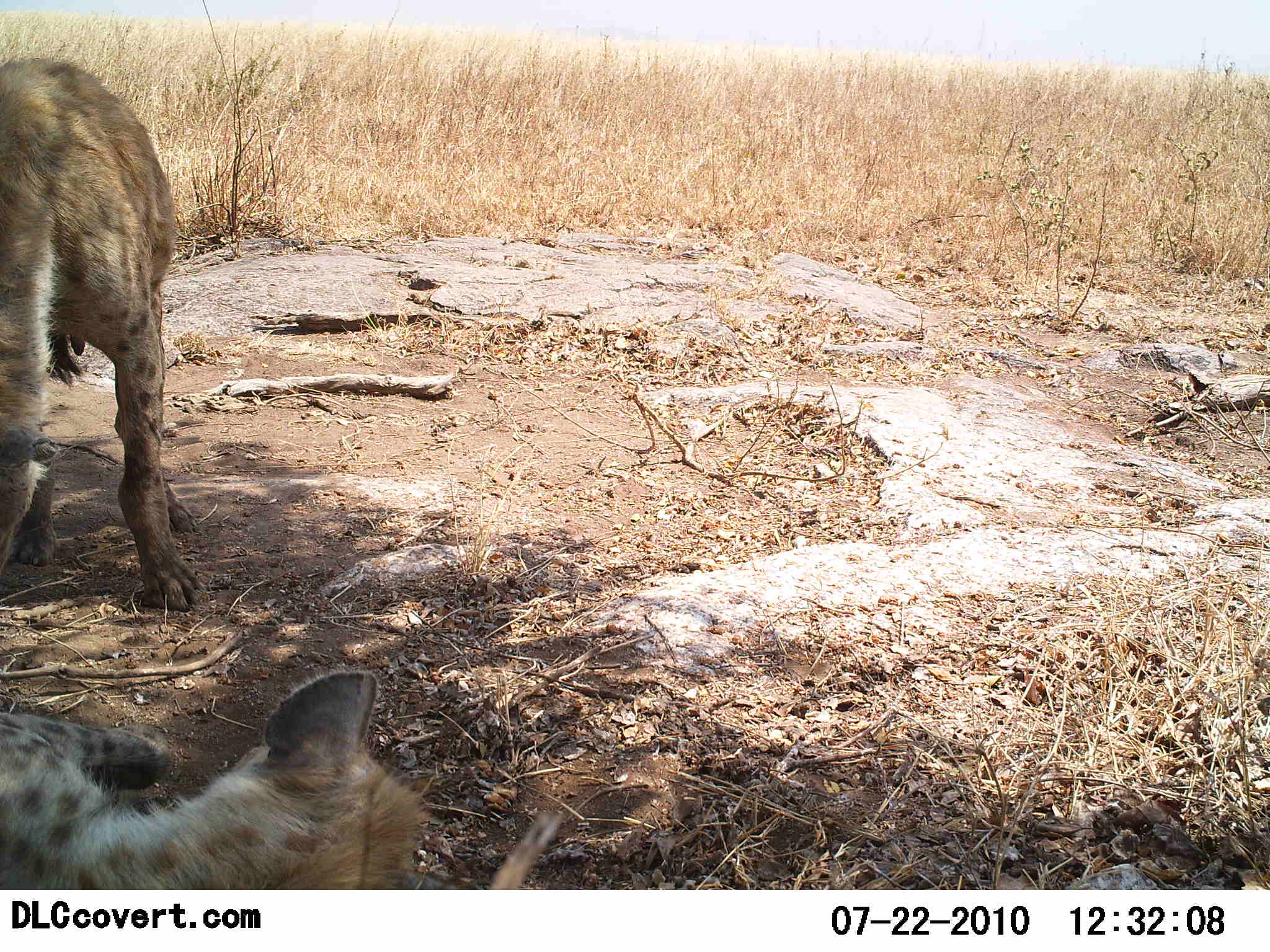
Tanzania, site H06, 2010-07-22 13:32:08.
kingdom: Animalia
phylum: Chordata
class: Mammalia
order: Carnivora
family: Hyaenidae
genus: Crocuta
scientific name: Crocuta crocuta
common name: spotted hyena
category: hyenaspotted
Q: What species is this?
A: Hyenaspotted (spotted hyena) (Crocuta crocuta).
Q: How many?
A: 2.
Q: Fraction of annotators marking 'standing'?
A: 64%.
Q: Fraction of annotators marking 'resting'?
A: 86%.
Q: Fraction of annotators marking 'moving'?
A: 14%.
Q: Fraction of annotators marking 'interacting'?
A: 14%.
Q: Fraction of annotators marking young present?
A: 0%.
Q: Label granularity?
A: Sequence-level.